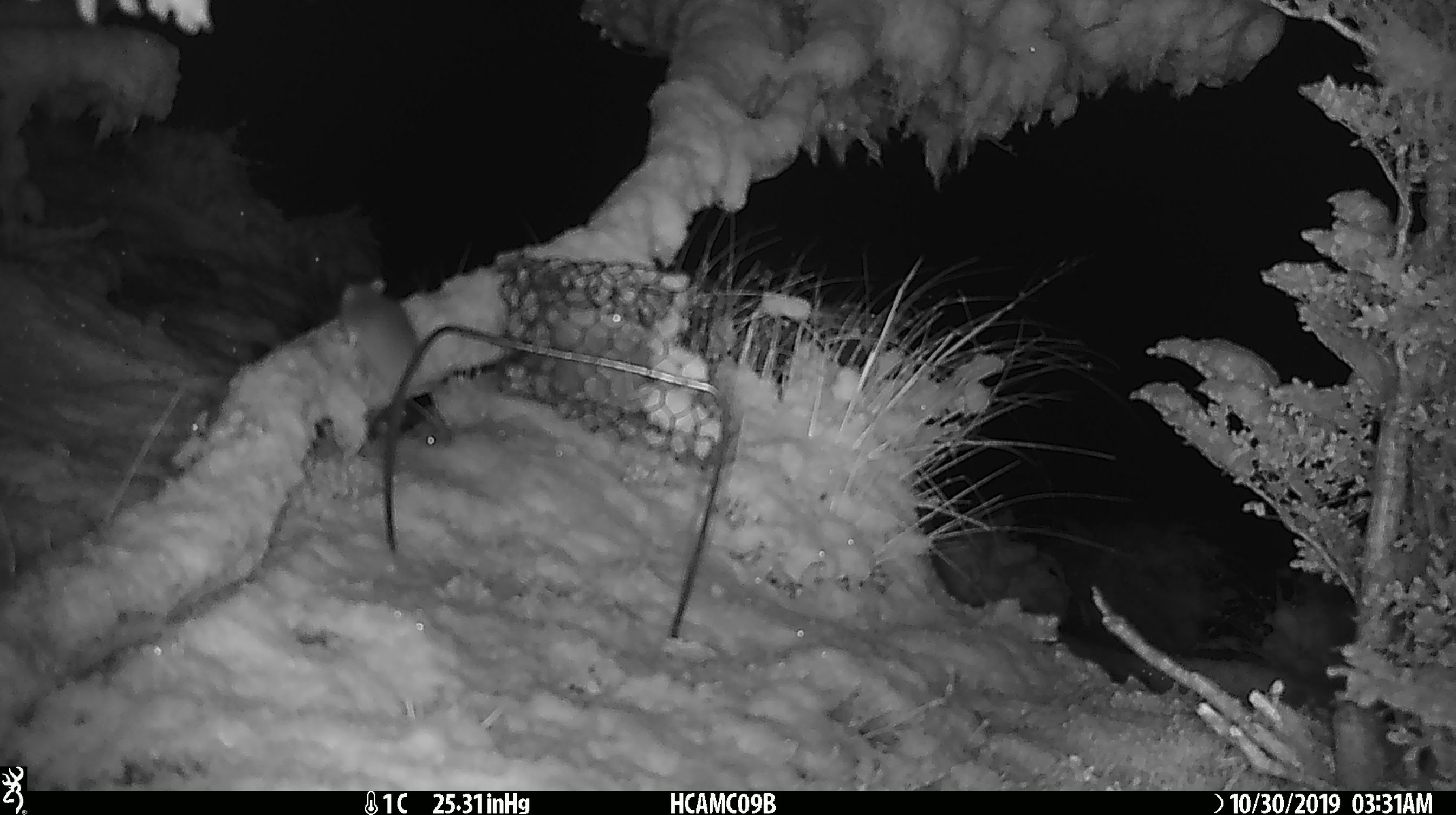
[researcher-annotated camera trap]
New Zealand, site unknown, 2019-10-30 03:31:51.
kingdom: Animalia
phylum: Chordata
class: Mammalia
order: Rodentia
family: Muridae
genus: Mus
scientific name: Mus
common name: mouse